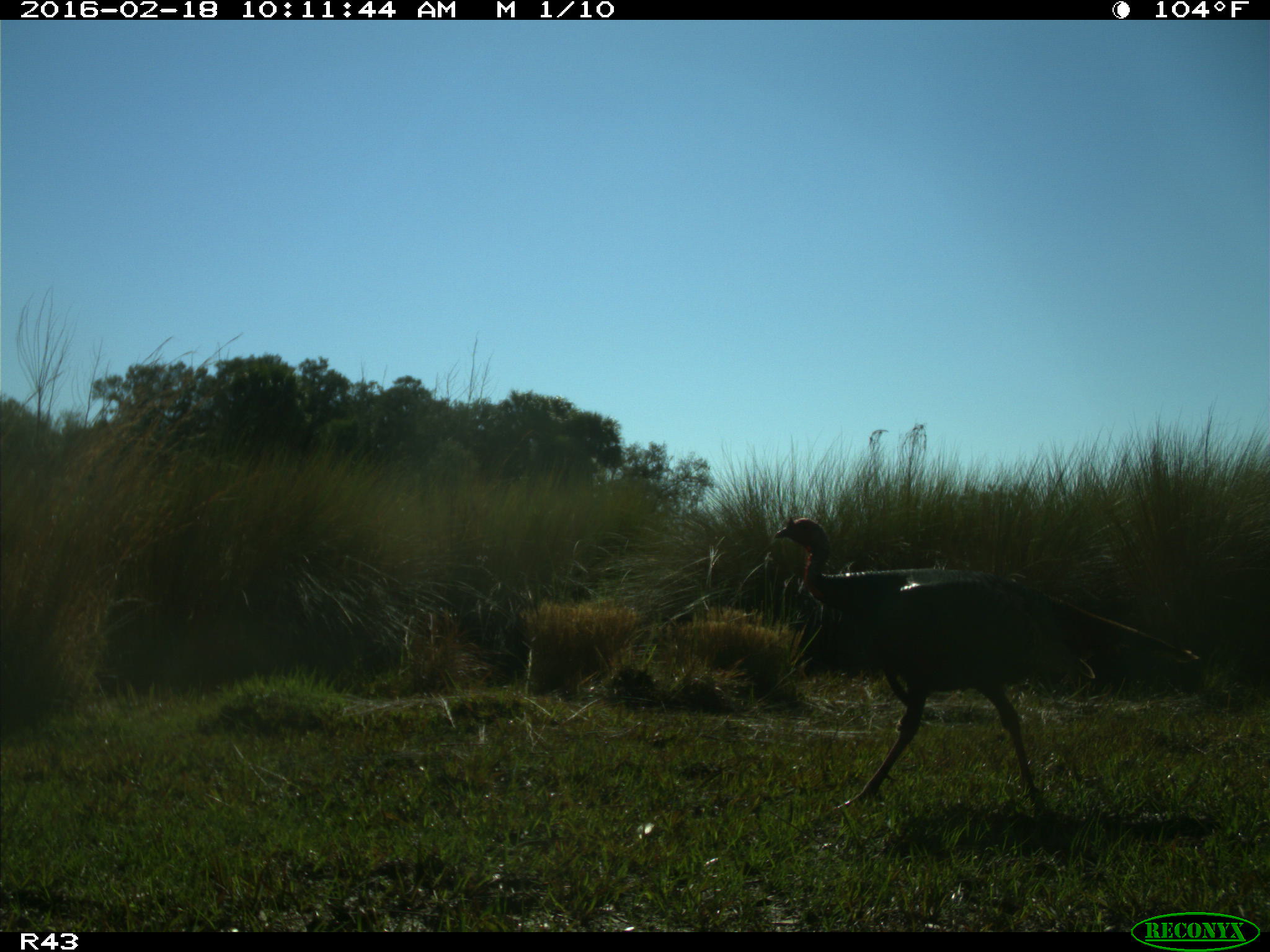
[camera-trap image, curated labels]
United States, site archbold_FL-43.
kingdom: Animalia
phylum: Chordata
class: Aves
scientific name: Aves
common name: birds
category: unidentified bird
Unidentified bird (birds) (Aves).